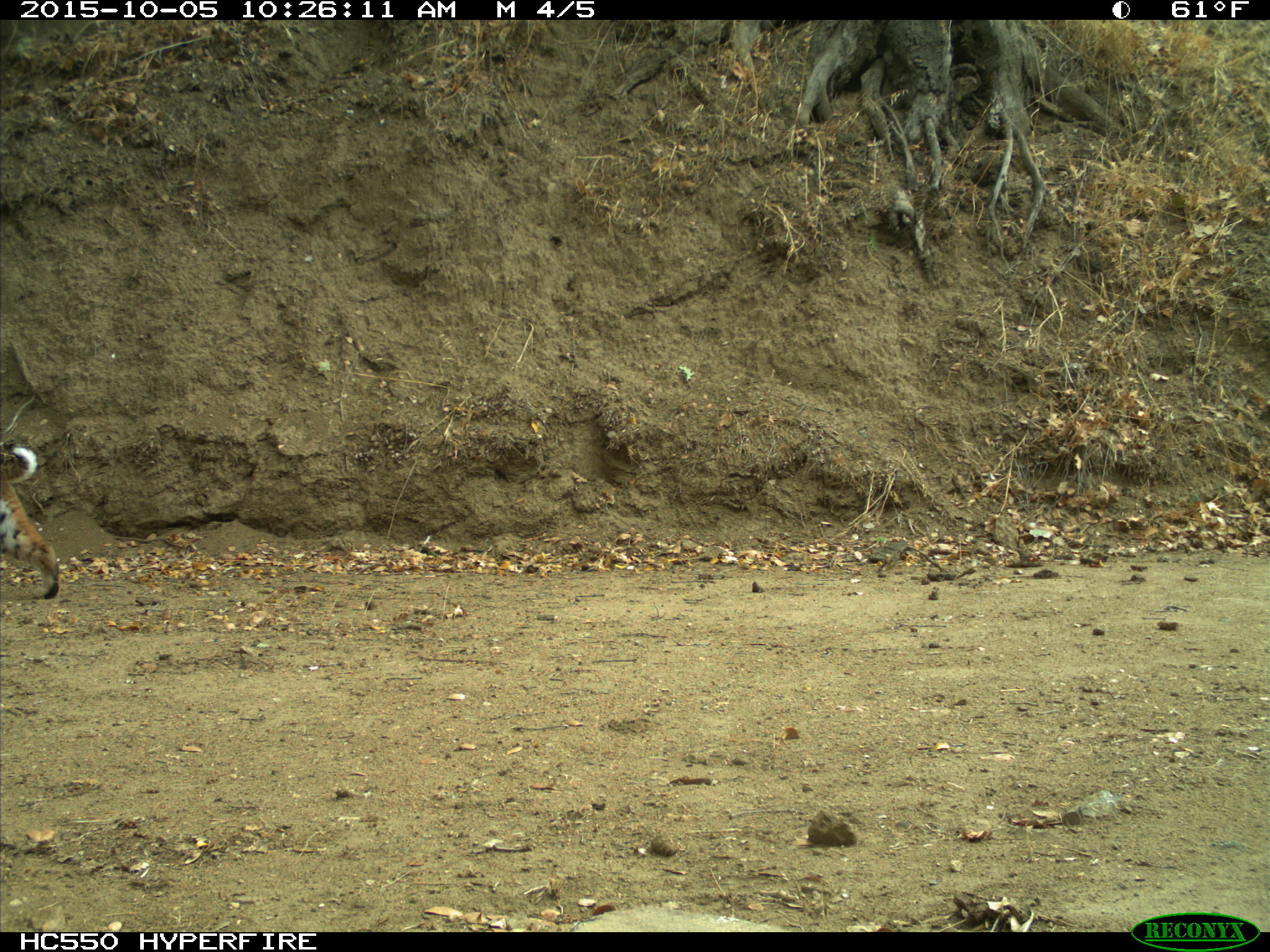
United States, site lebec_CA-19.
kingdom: Animalia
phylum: Chordata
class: Mammalia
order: Carnivora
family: Felidae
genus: Lynx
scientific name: Lynx rufus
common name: bobcat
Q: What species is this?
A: Lynx rufus (bobcat).